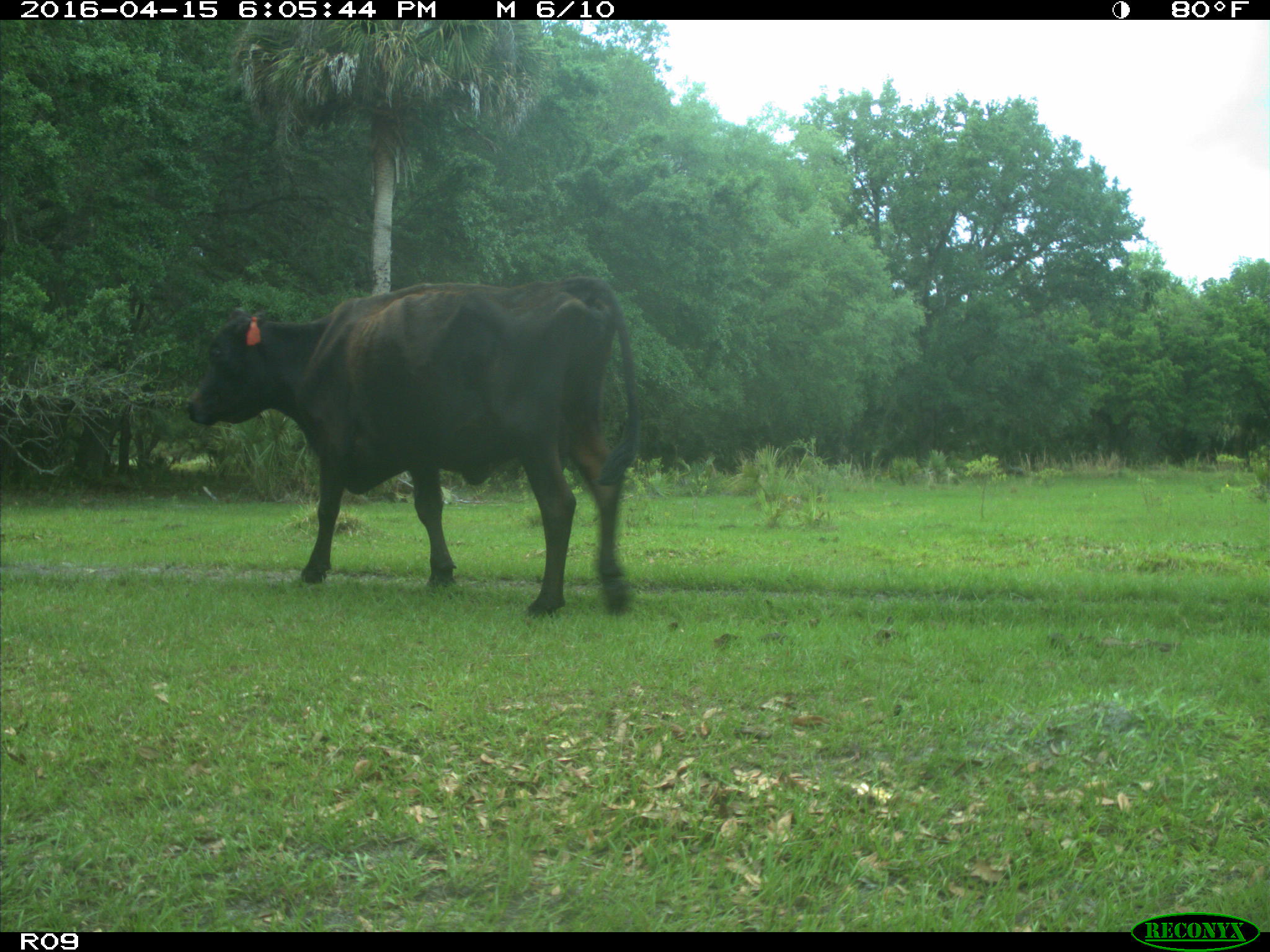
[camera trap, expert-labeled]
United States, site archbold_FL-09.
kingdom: Animalia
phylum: Chordata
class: Mammalia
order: Artiodactyla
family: Bovidae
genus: Bos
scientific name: Bos taurus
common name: domestic cow